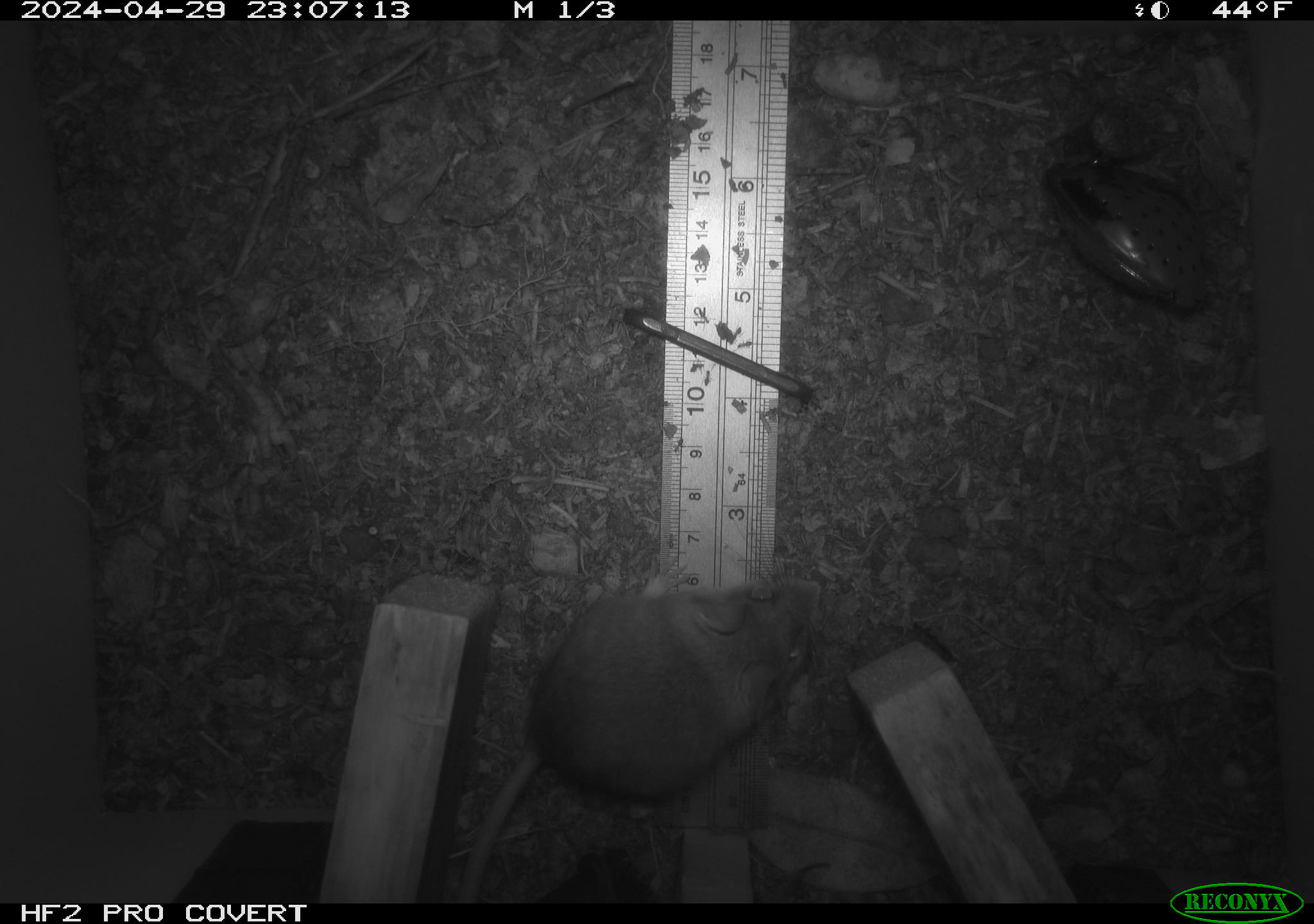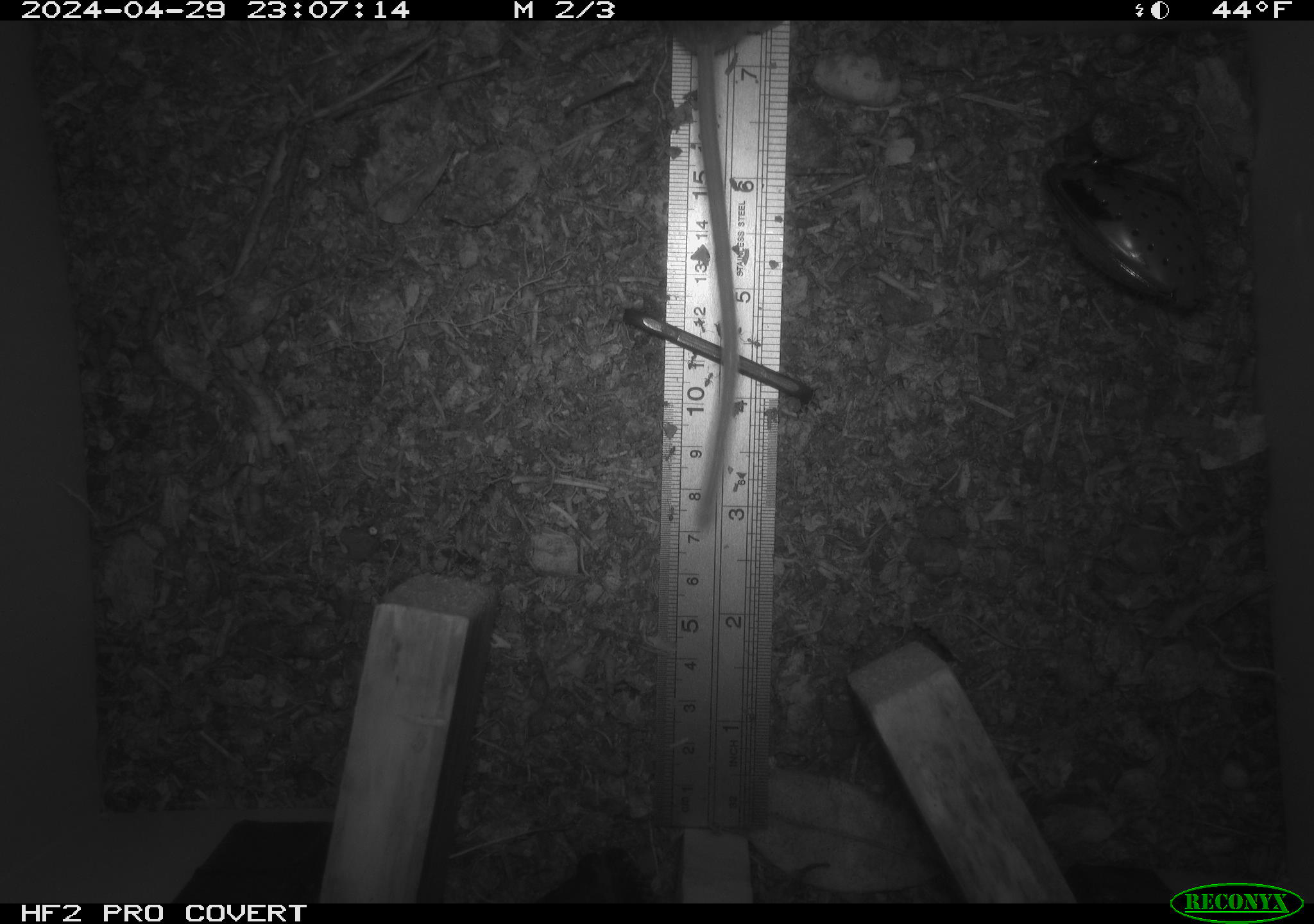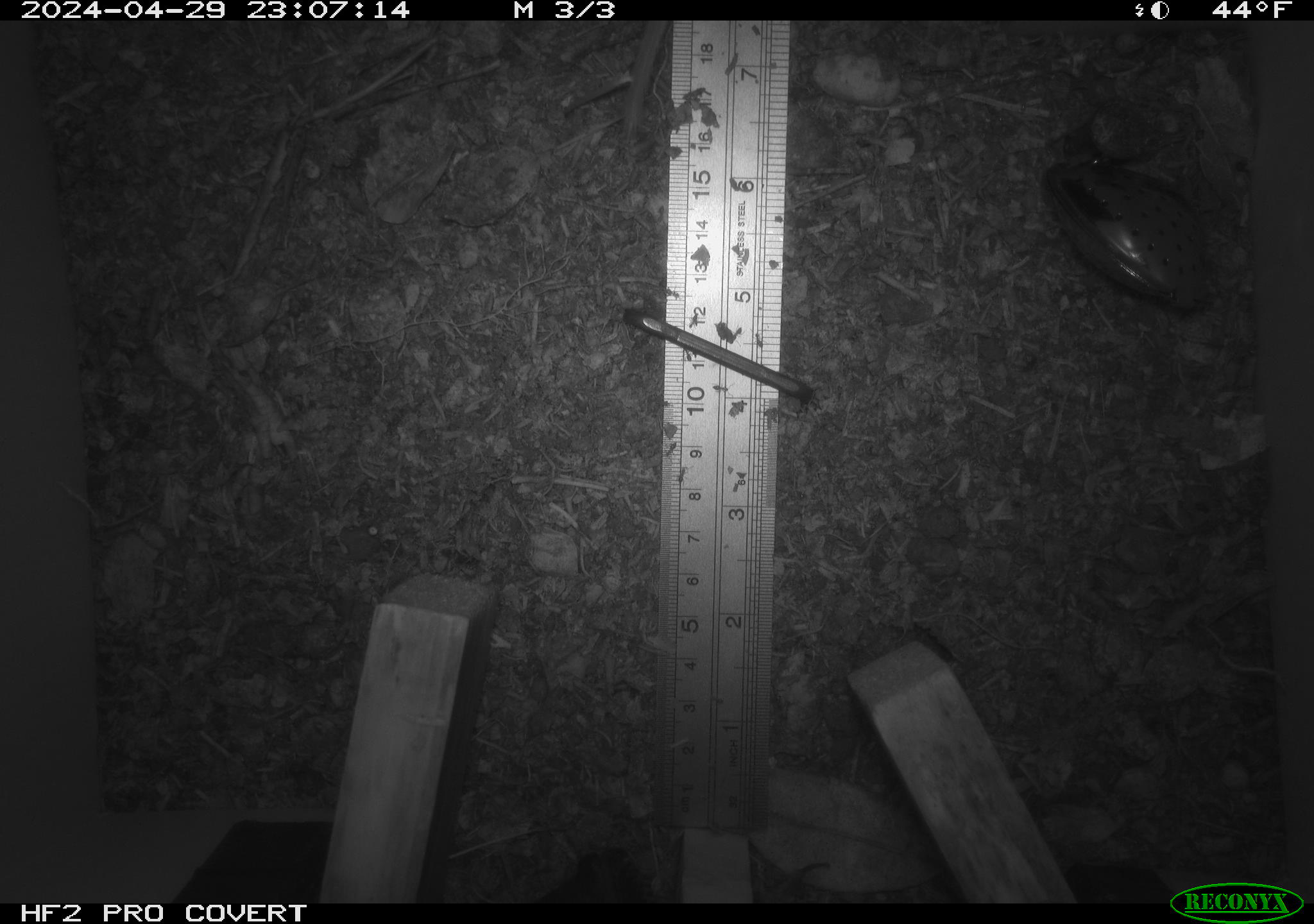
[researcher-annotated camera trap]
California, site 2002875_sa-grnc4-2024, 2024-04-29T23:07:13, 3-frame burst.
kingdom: Animalia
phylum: Chordata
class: Mammalia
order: Rodentia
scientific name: Rodentia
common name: rodent